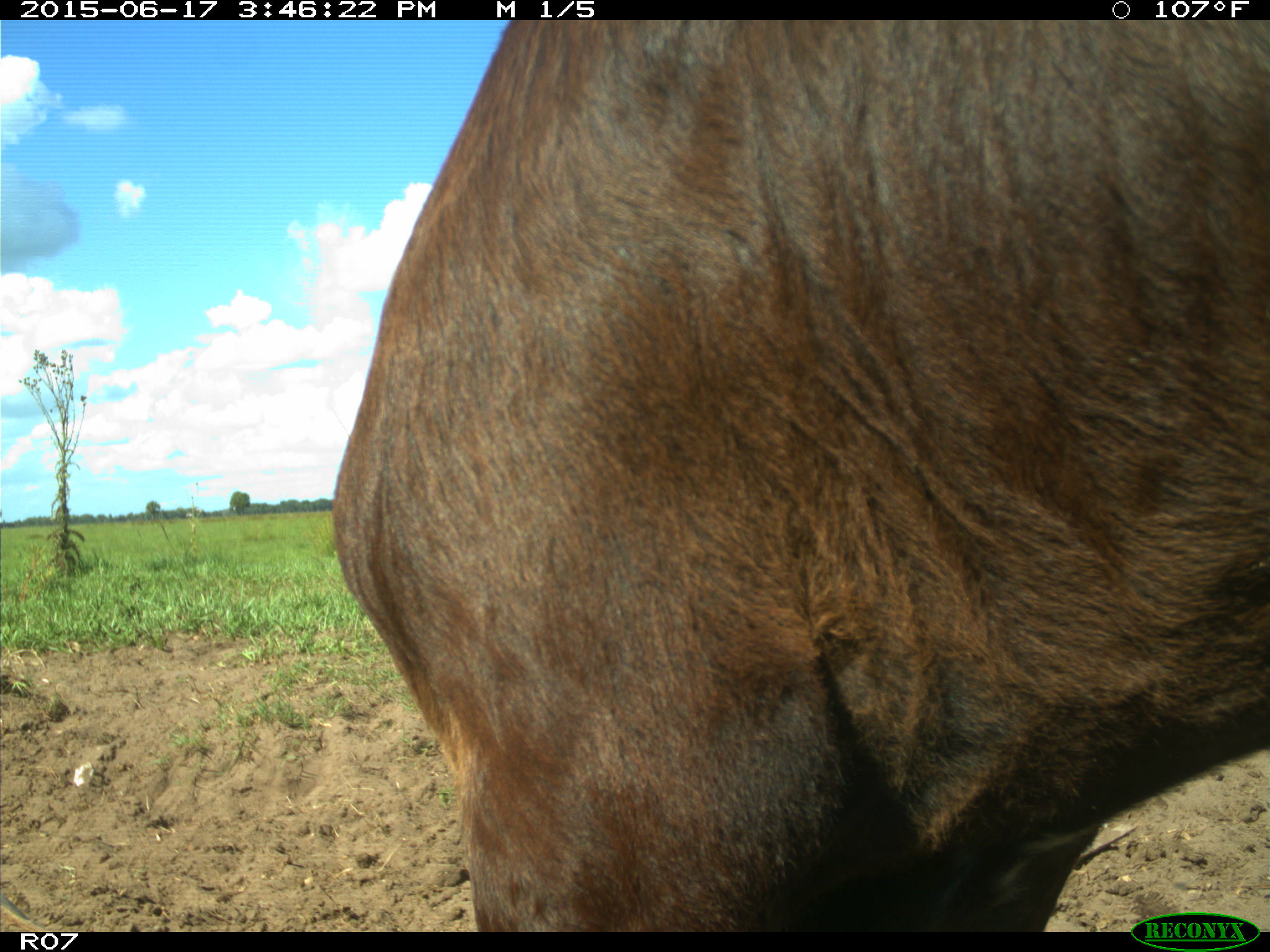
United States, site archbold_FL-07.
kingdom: Animalia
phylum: Chordata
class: Mammalia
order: Artiodactyla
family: Bovidae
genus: Bos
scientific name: Bos taurus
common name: domestic cow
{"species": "Bos taurus (domestic cow)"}